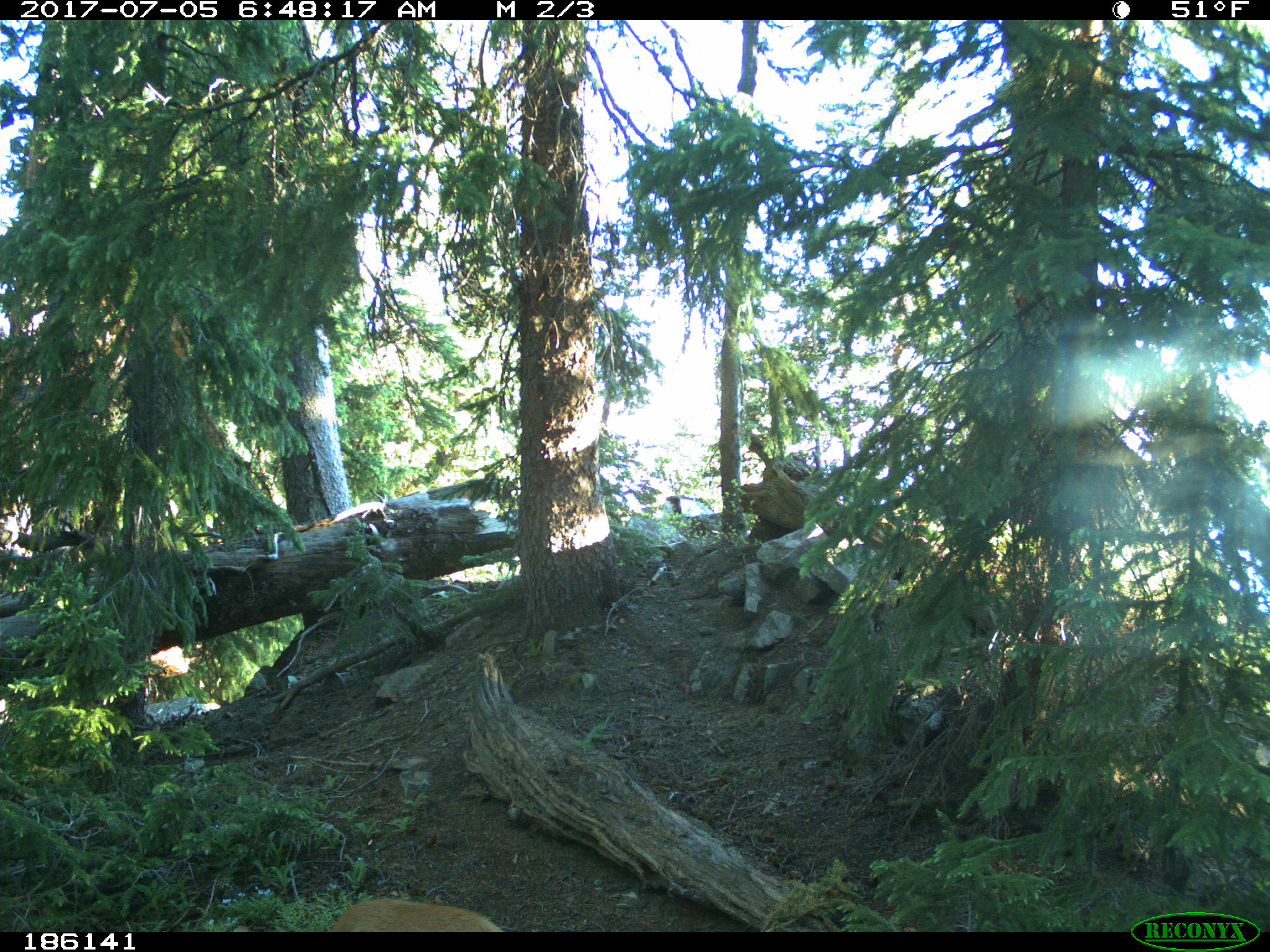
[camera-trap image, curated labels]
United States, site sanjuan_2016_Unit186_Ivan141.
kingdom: Animalia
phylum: Chordata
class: Mammalia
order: Artiodactyla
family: Cervidae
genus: Odocoileus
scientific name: Odocoileus hemionus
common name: mule deer